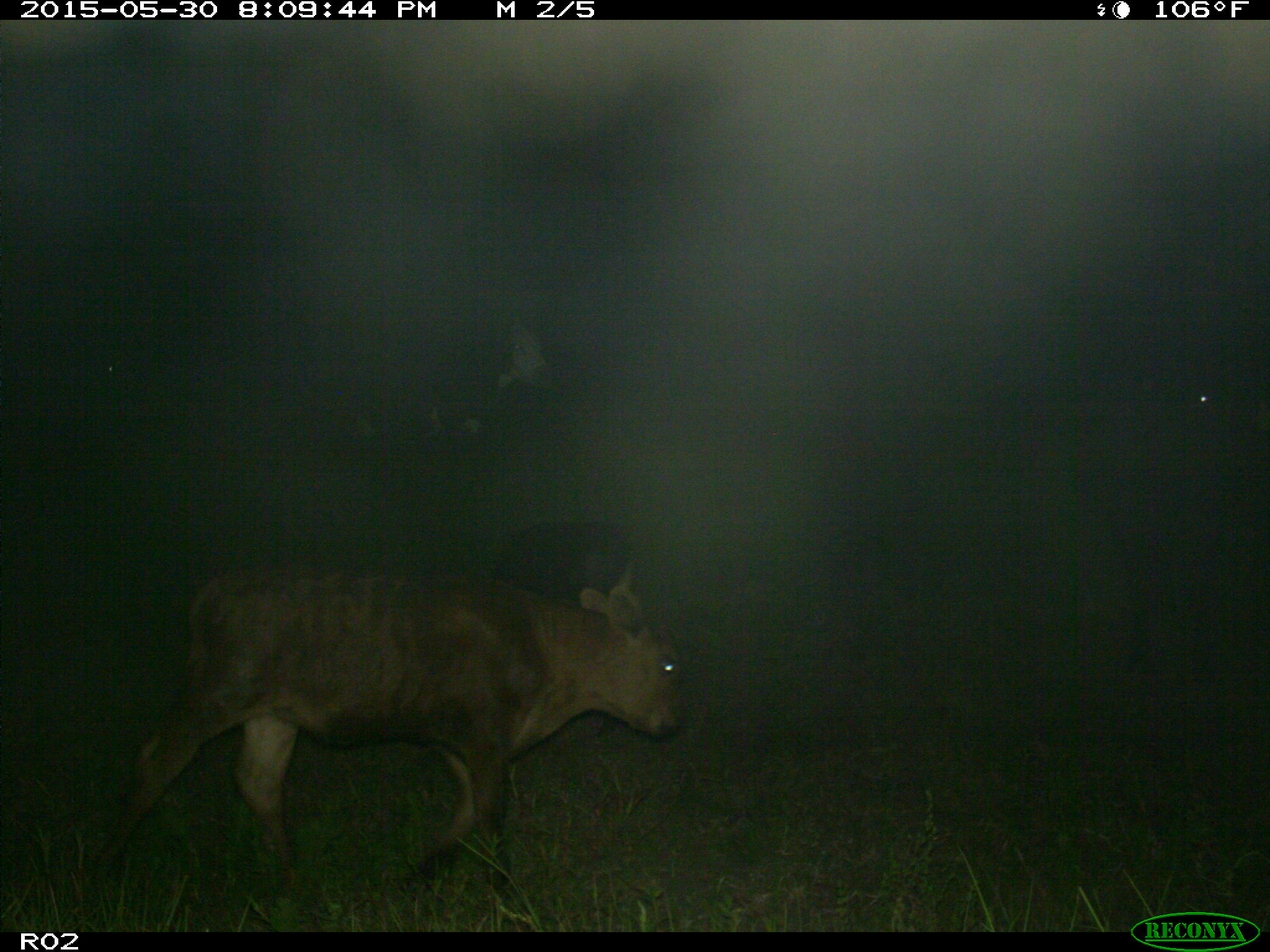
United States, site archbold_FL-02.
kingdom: Animalia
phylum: Chordata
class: Mammalia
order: Artiodactyla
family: Bovidae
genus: Bos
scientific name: Bos taurus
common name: domestic cow